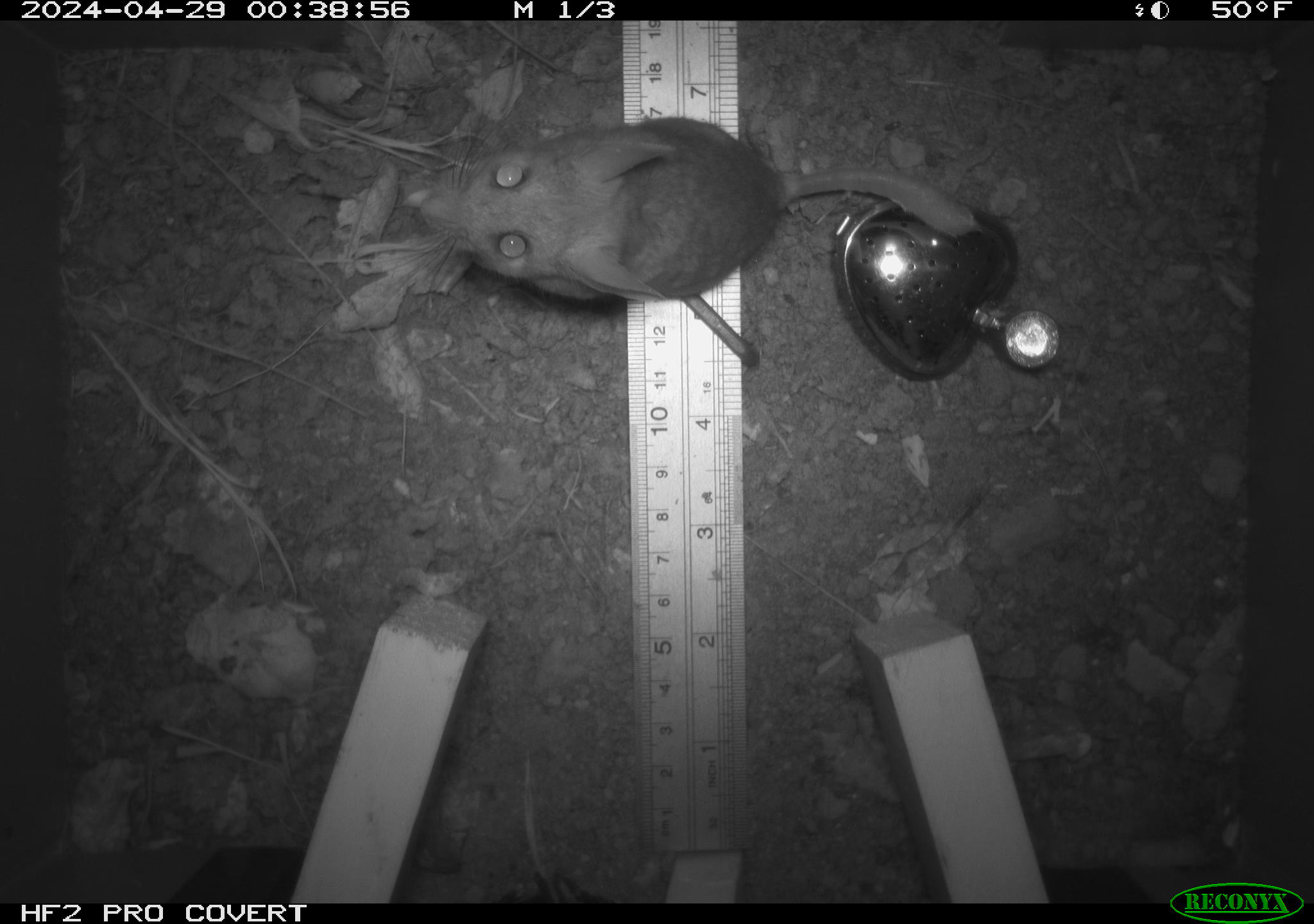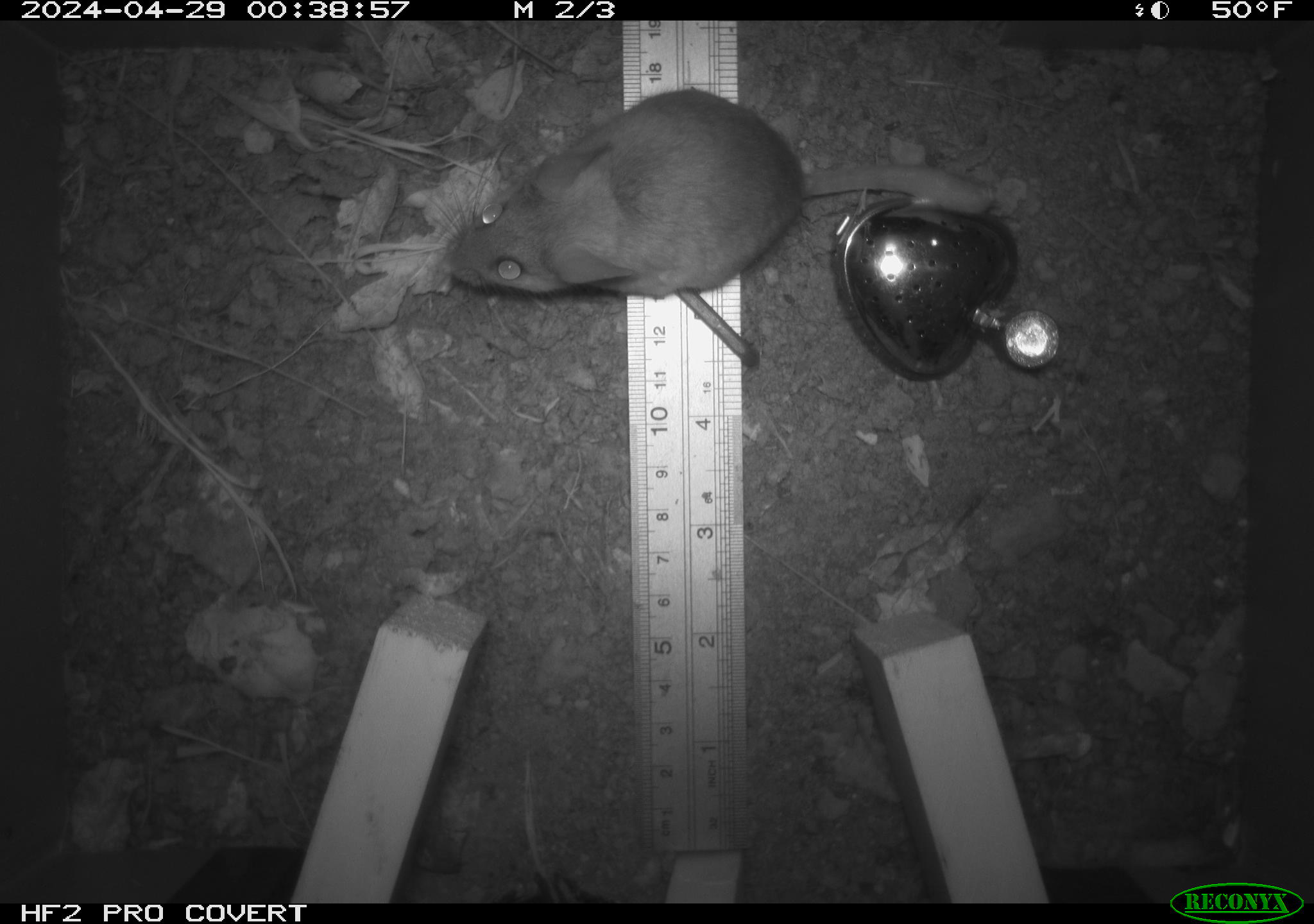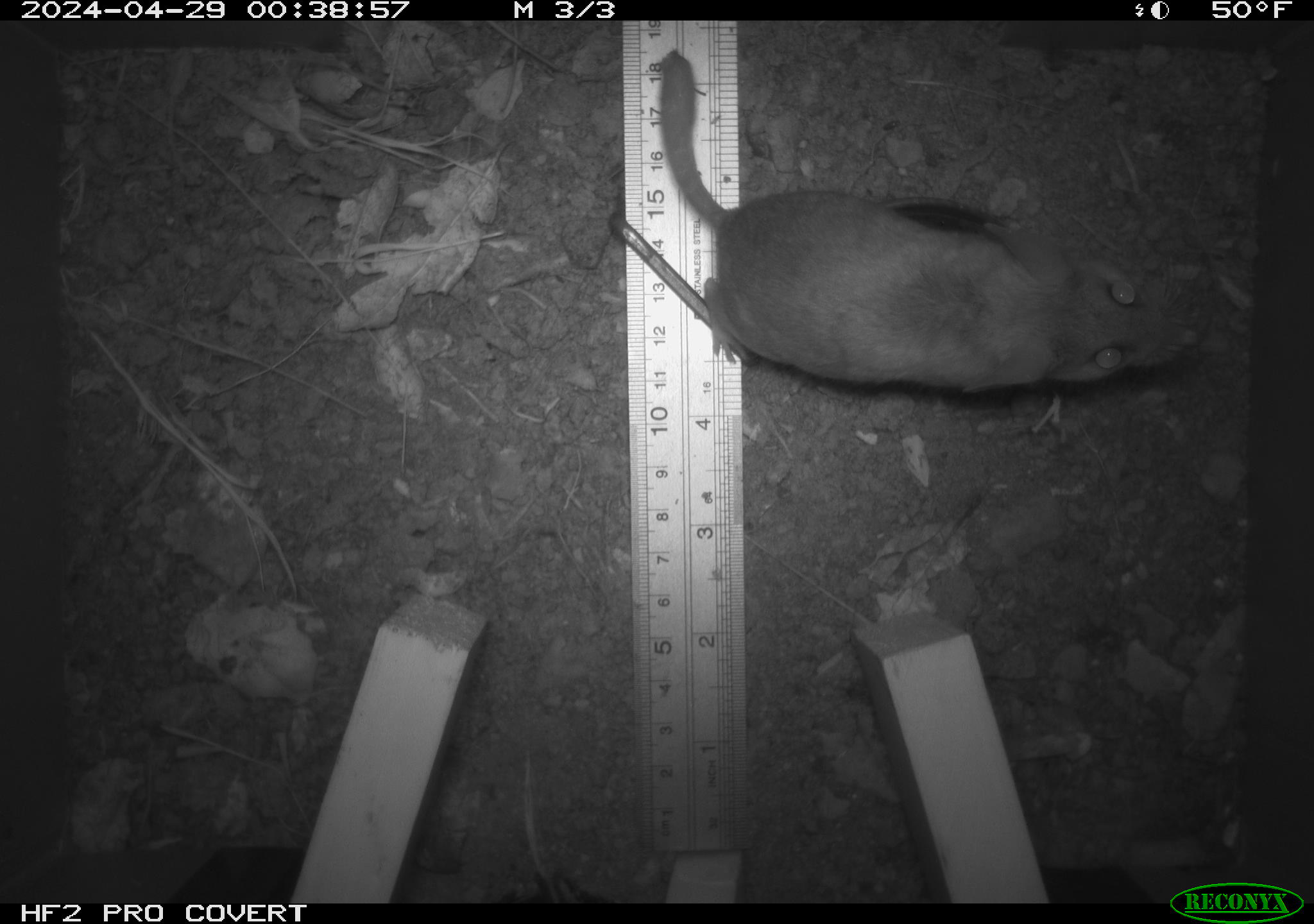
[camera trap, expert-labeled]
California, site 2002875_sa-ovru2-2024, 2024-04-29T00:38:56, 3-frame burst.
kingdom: Animalia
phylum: Chordata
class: Mammalia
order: Rodentia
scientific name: Rodentia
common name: mouse species